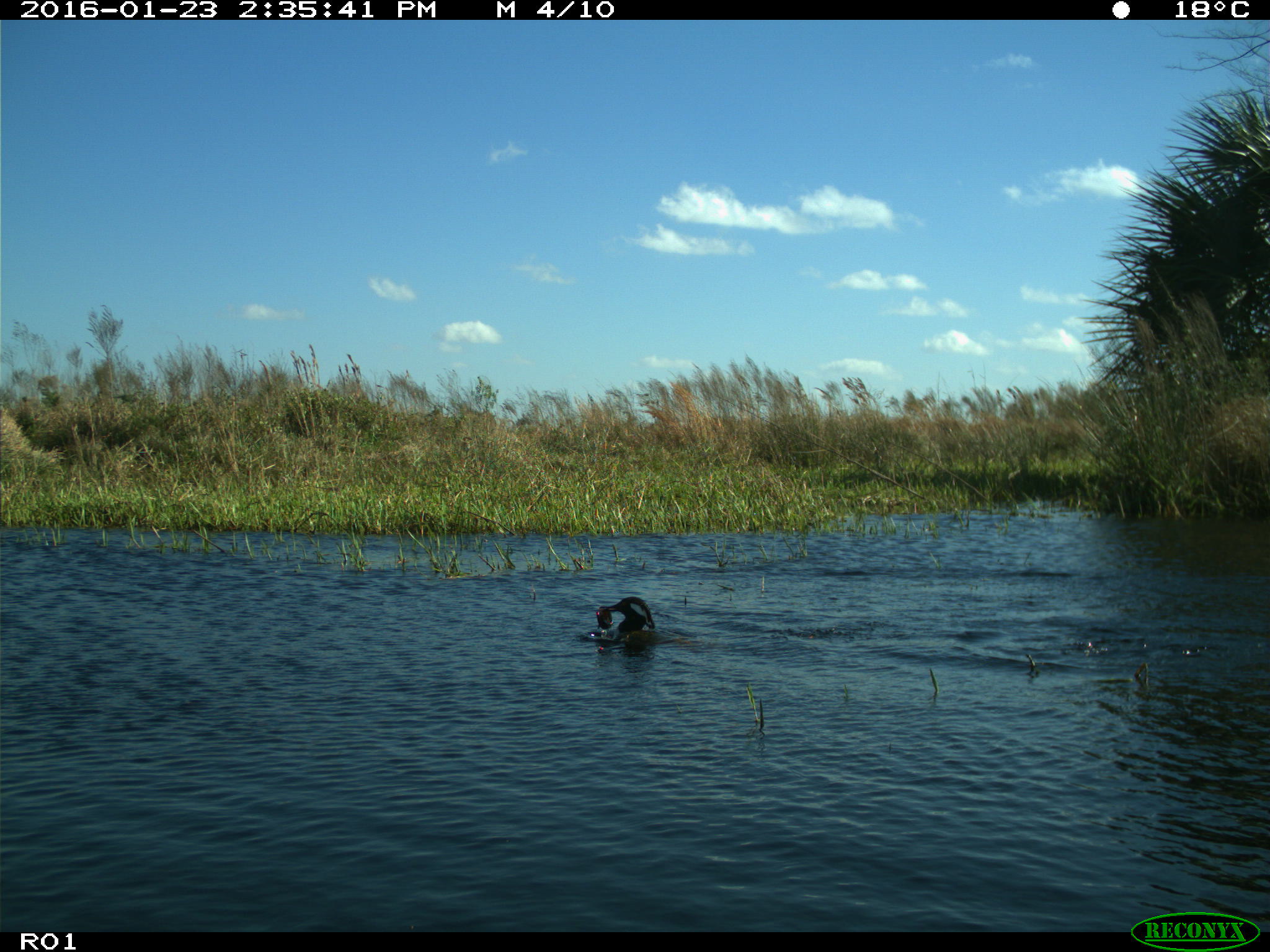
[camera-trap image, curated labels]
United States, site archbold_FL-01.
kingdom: Animalia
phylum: Chordata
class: Aves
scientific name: Aves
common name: birds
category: unidentified bird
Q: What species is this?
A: Unidentified bird (birds) (Aves).